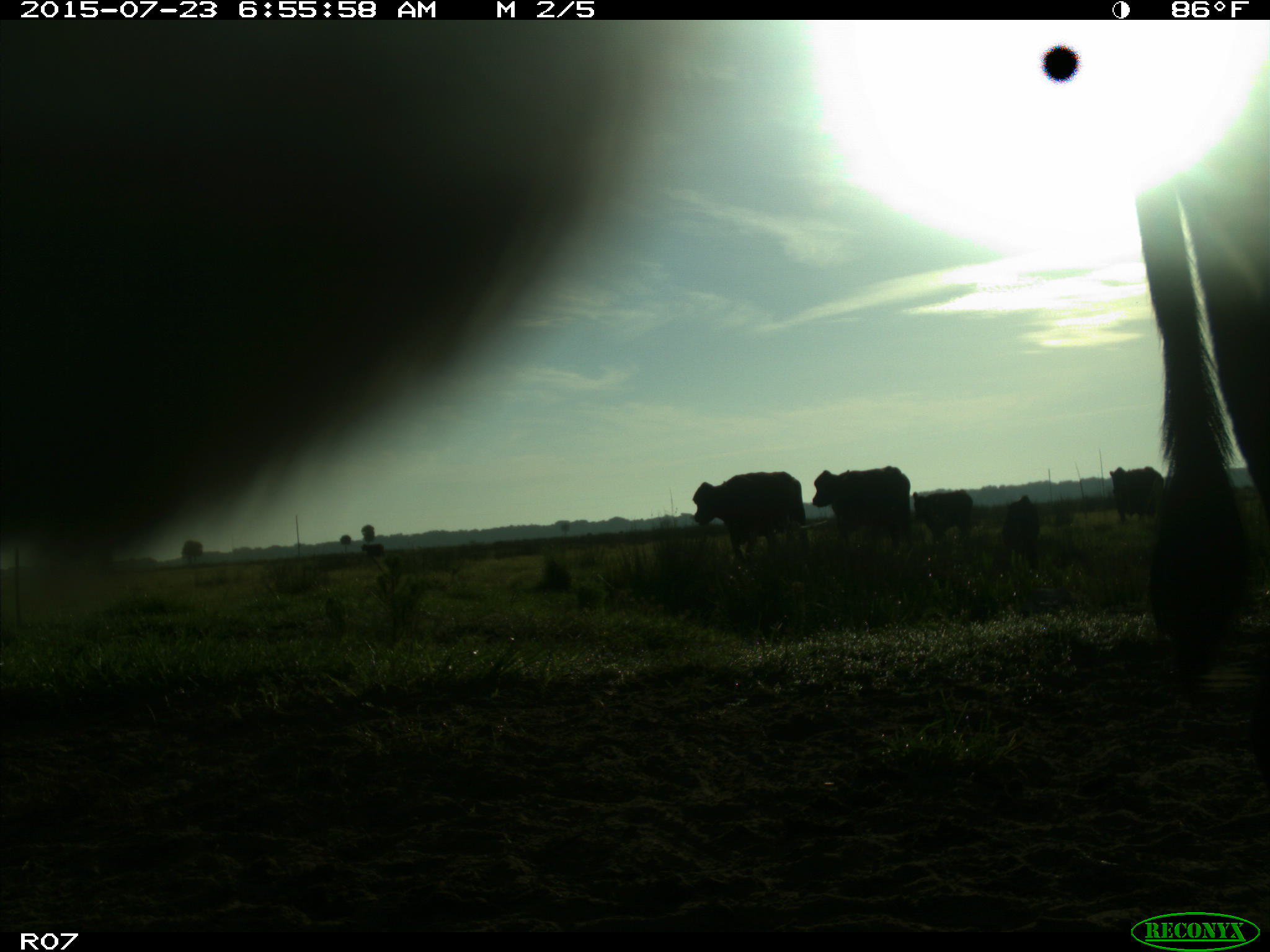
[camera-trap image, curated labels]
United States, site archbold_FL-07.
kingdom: Animalia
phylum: Chordata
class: Mammalia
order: Artiodactyla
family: Bovidae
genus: Bos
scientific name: Bos taurus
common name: domestic cow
Bos taurus (domestic cow).